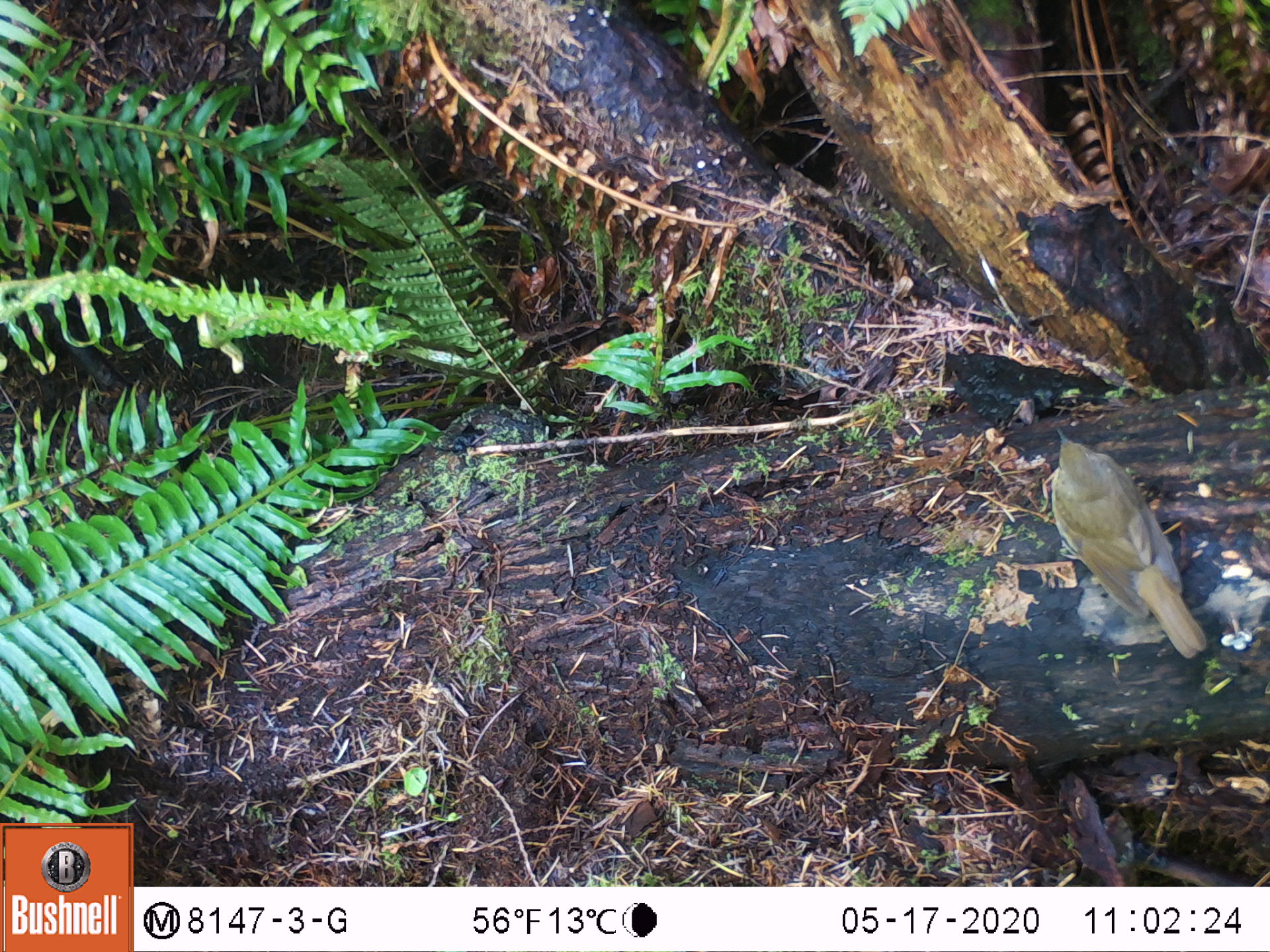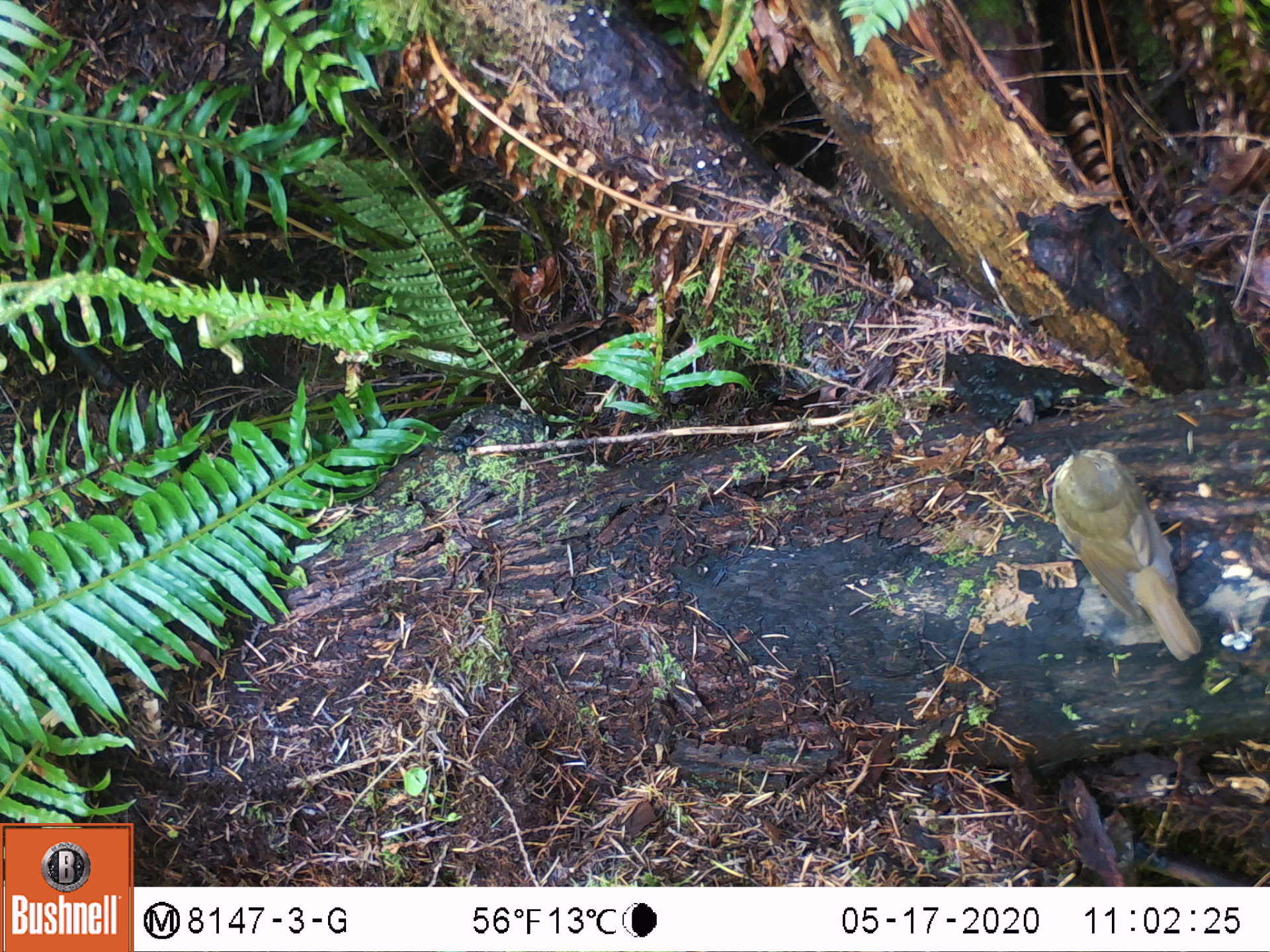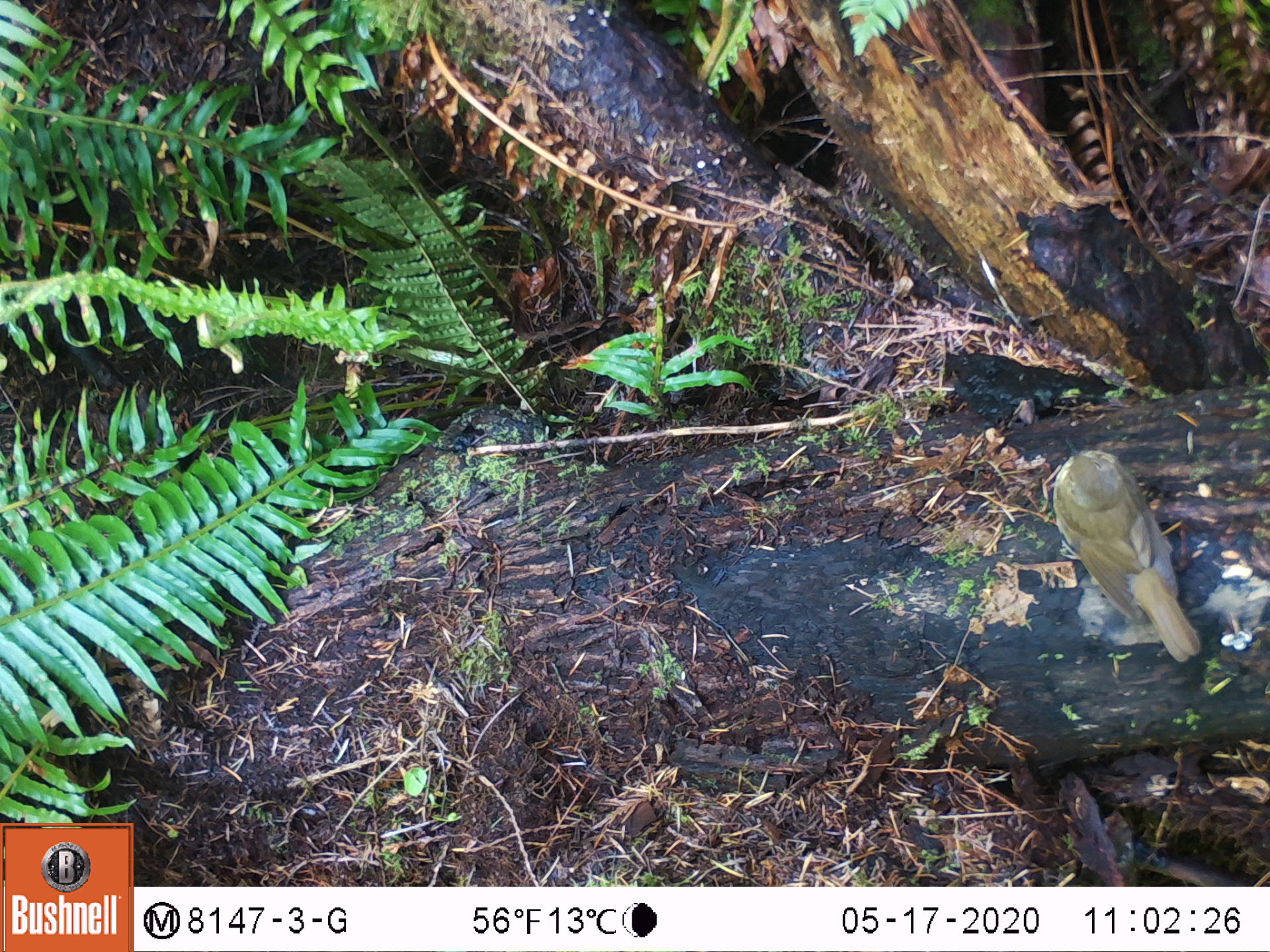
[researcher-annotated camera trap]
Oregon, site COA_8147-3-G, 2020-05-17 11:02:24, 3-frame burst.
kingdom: Animalia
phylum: Chordata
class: Aves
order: Passeriformes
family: Turdidae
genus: Catharus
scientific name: Catharus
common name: brown thrushes and nightingale-thrushes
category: catharus species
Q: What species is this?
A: Catharus species (brown thrushes and nightingale-thrushes) (Catharus).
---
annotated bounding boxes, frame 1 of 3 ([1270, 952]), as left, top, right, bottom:
catharus species: 1034, 412, 1222, 678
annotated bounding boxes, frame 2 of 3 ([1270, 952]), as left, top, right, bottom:
catharus species: 1044, 431, 1209, 671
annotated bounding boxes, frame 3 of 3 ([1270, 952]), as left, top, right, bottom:
catharus species: 1036, 429, 1215, 684